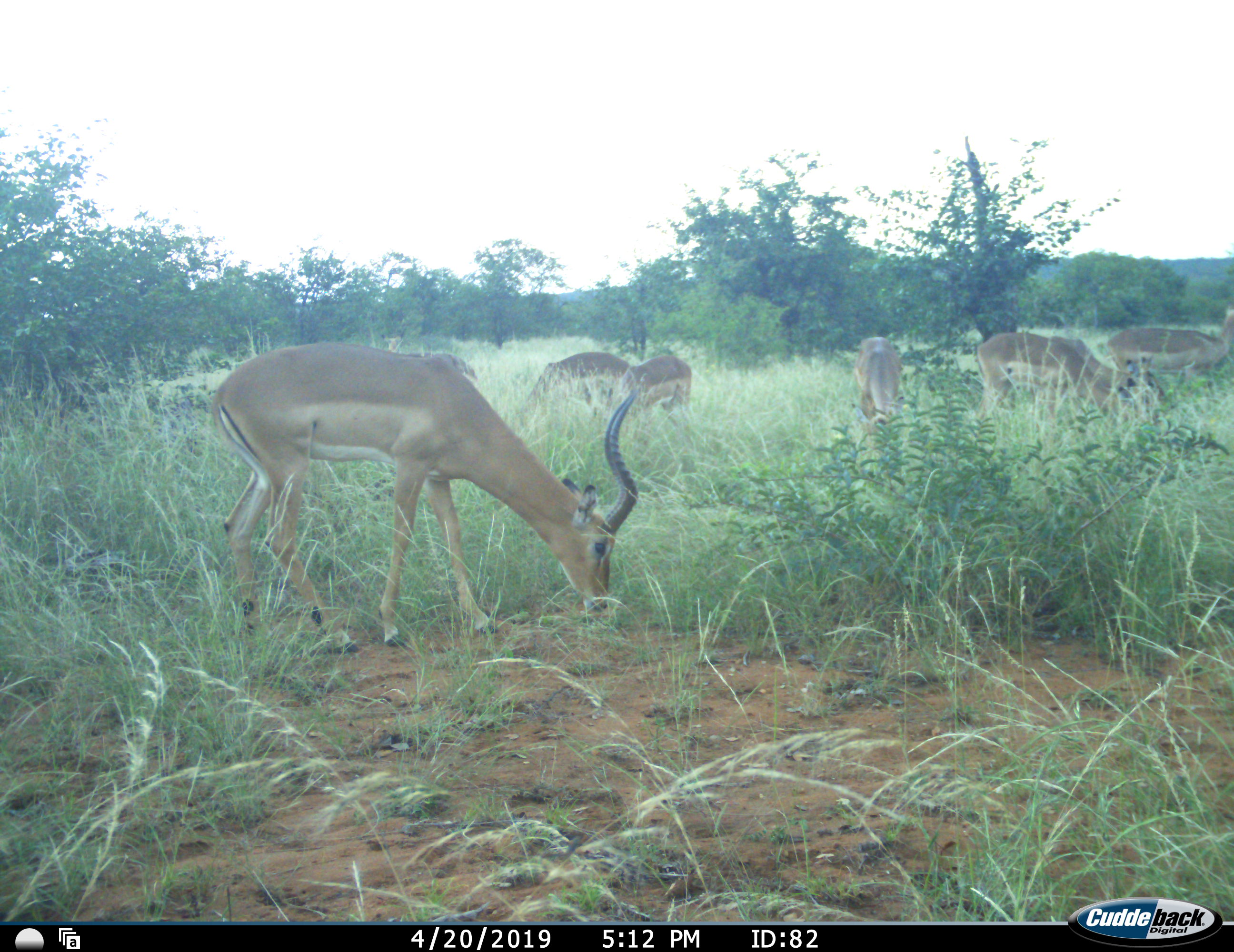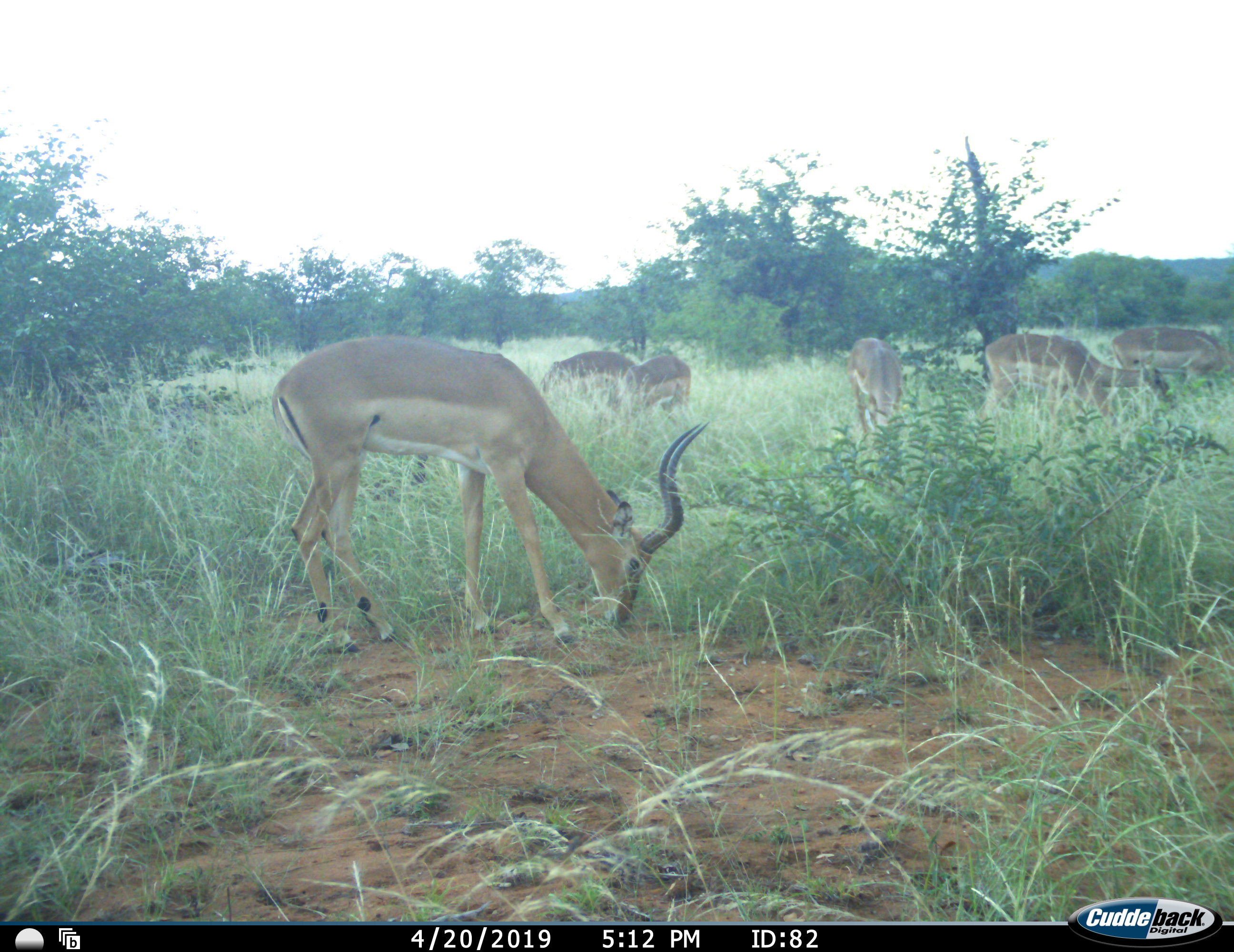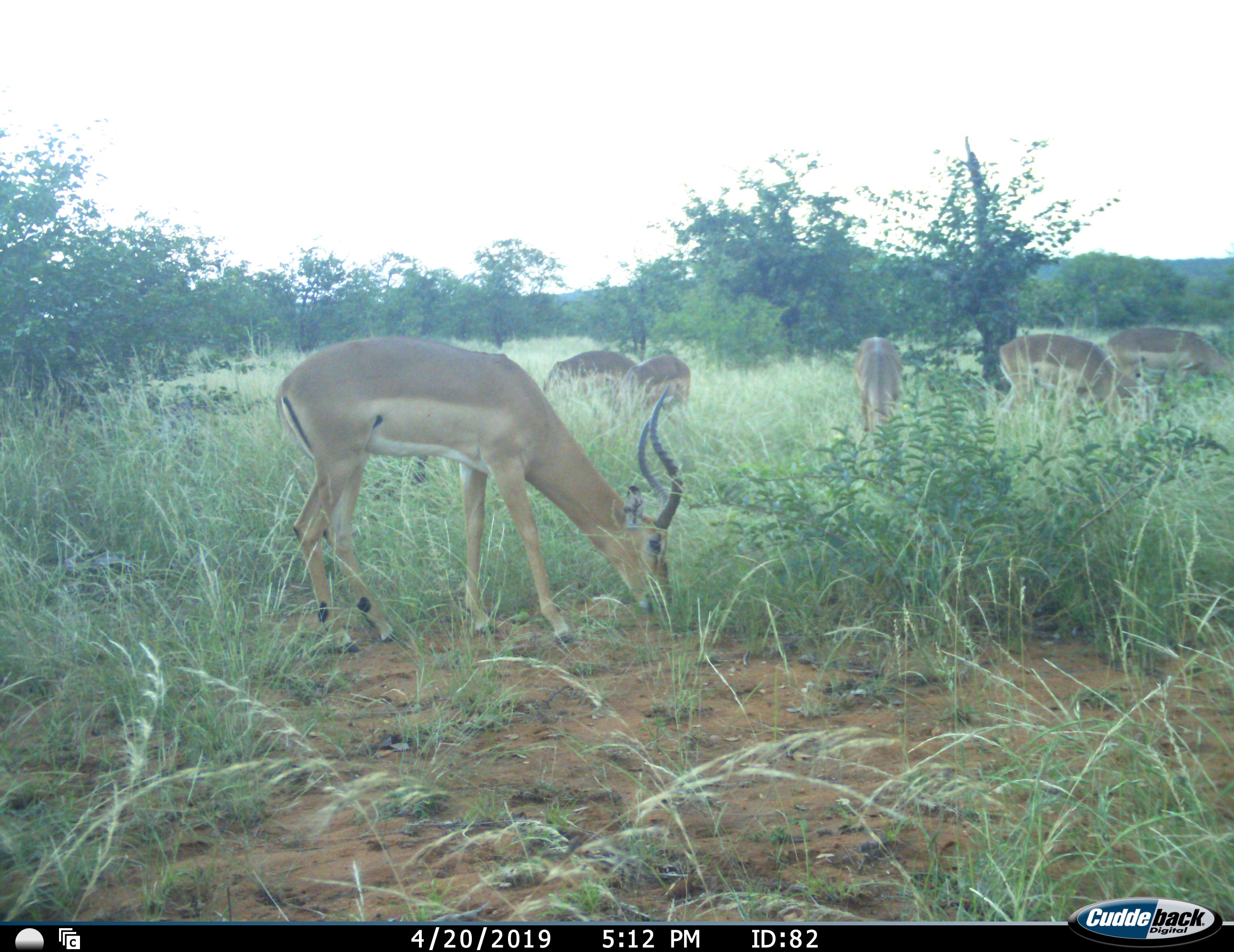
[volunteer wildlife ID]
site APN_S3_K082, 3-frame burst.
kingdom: Animalia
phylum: Chordata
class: Mammalia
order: Artiodactyla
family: Bovidae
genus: Aepyceros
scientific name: Aepyceros melampus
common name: impala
Impala (Aepyceros melampus), count 7. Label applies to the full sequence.